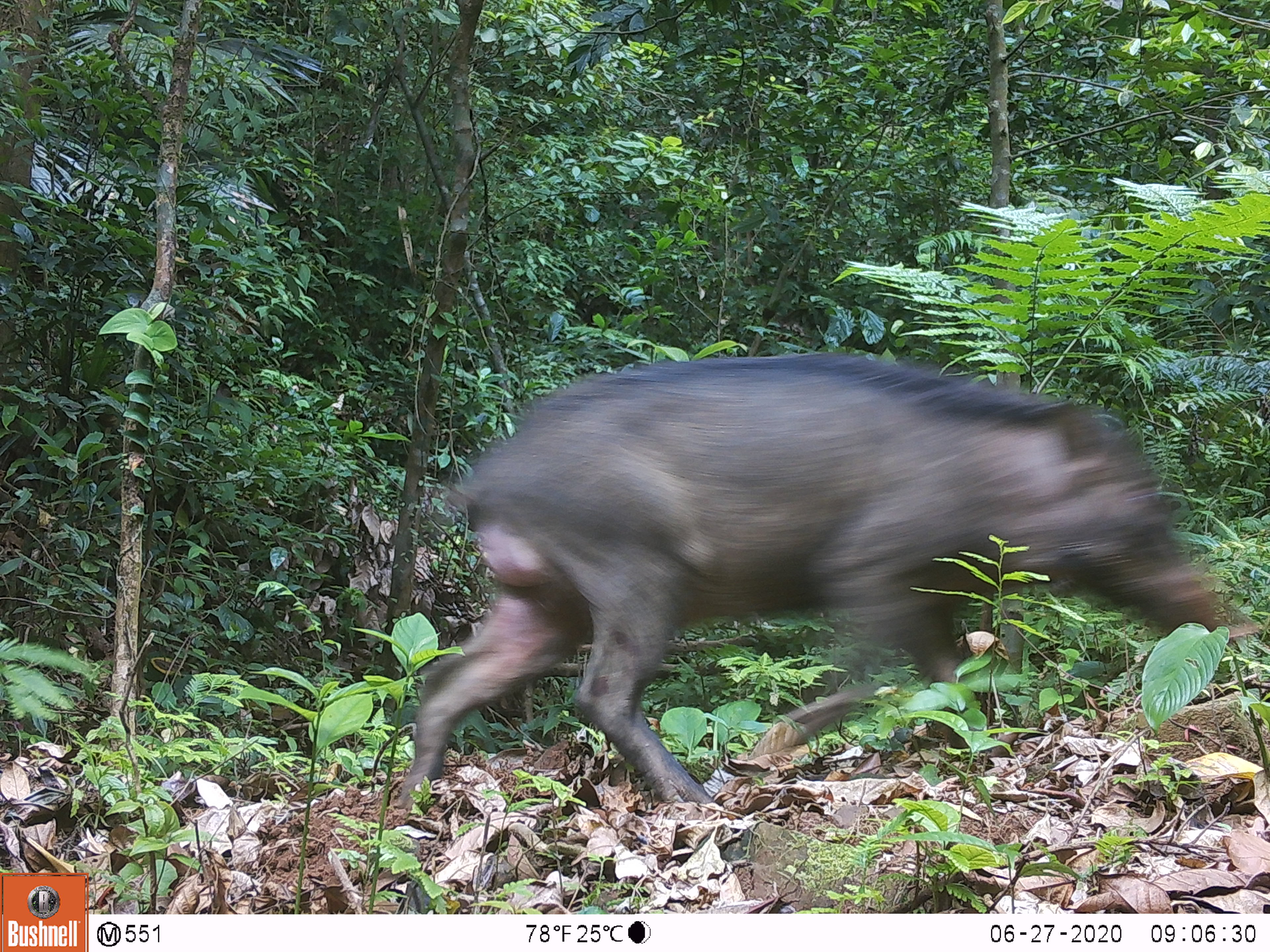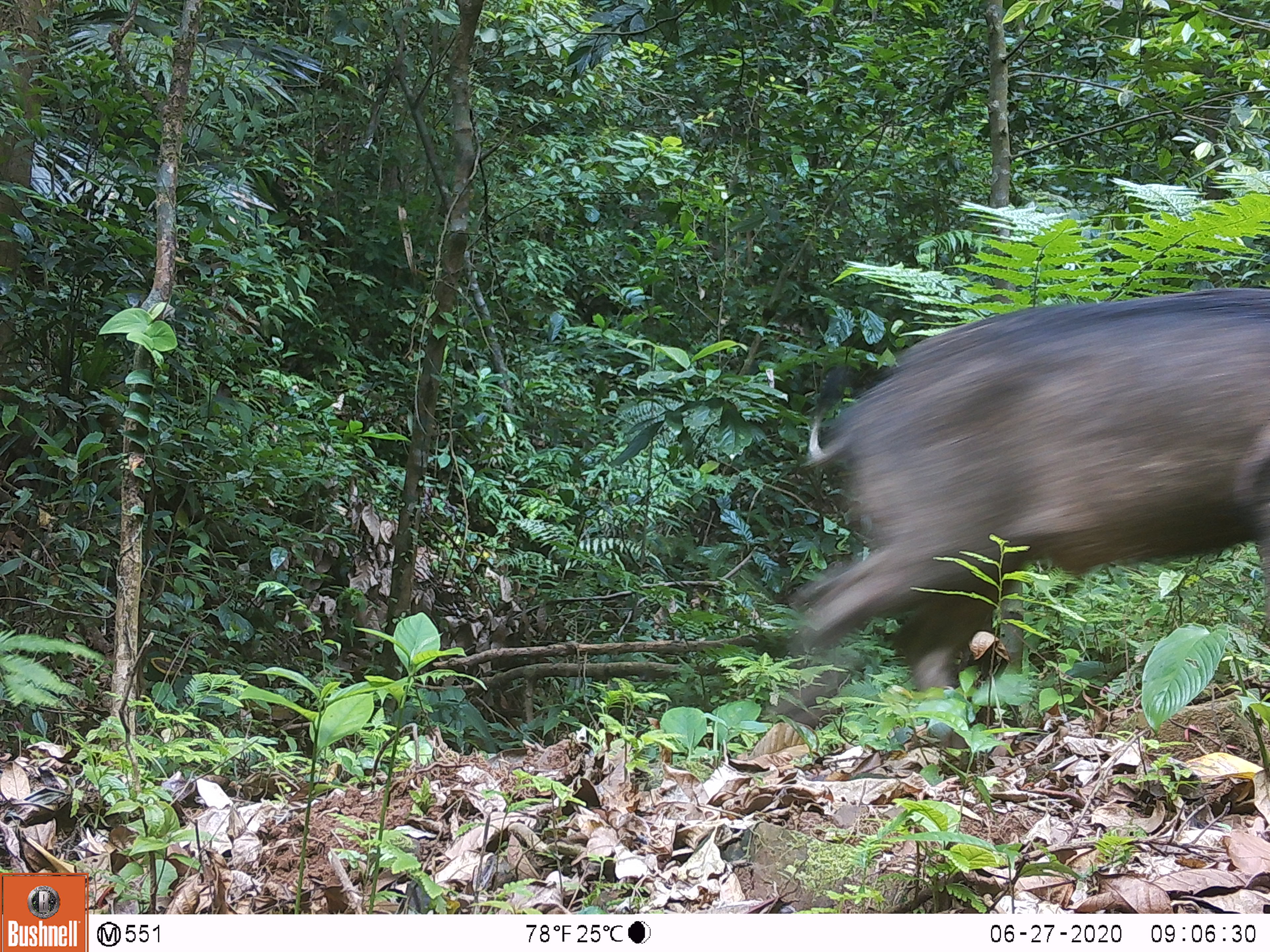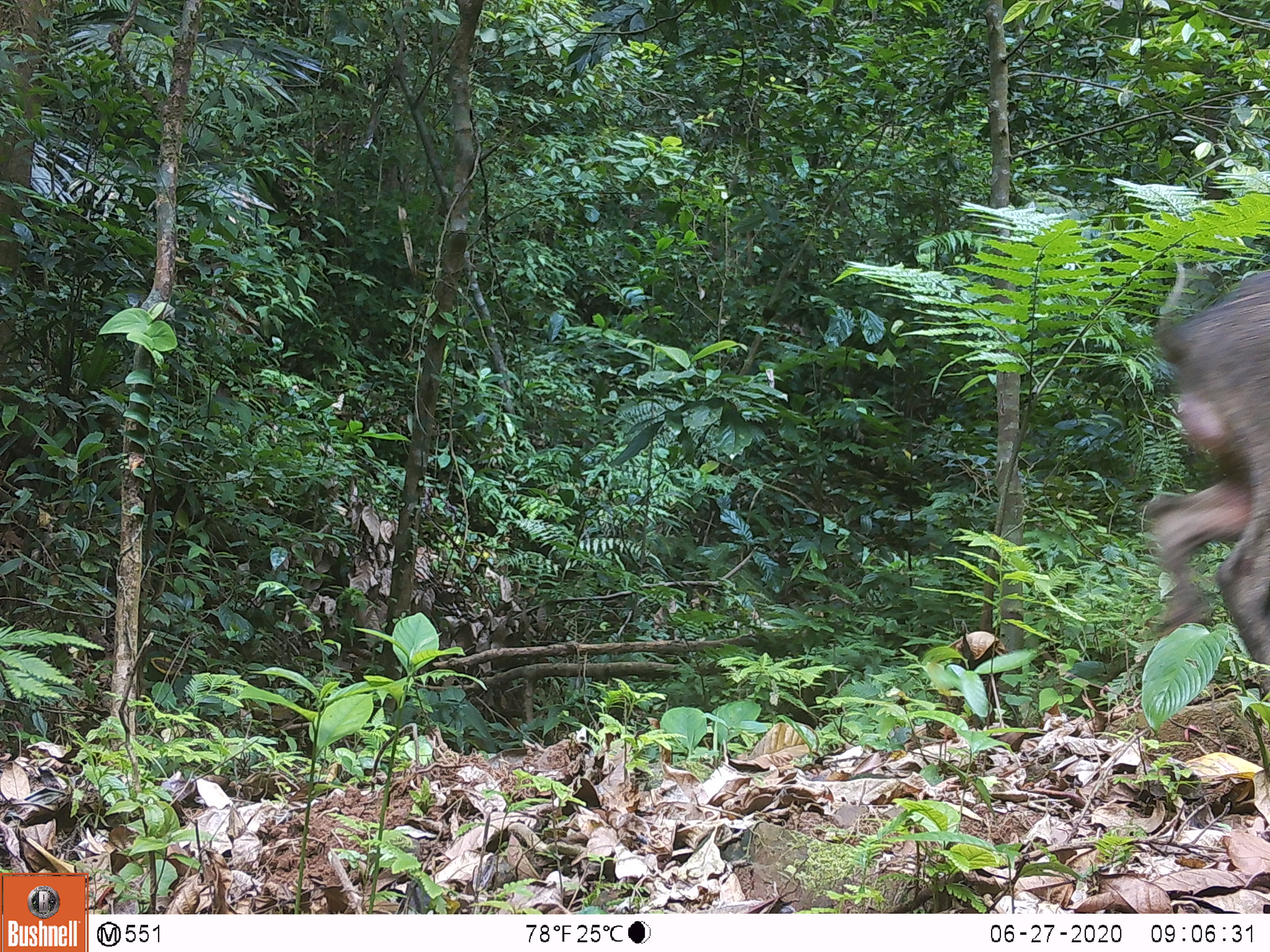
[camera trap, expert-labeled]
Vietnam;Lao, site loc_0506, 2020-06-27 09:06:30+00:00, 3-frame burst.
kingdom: Animalia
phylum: Chordata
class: Mammalia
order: Artiodactyla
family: Suidae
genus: Sus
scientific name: Sus scrofa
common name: eurasian wild pig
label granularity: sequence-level